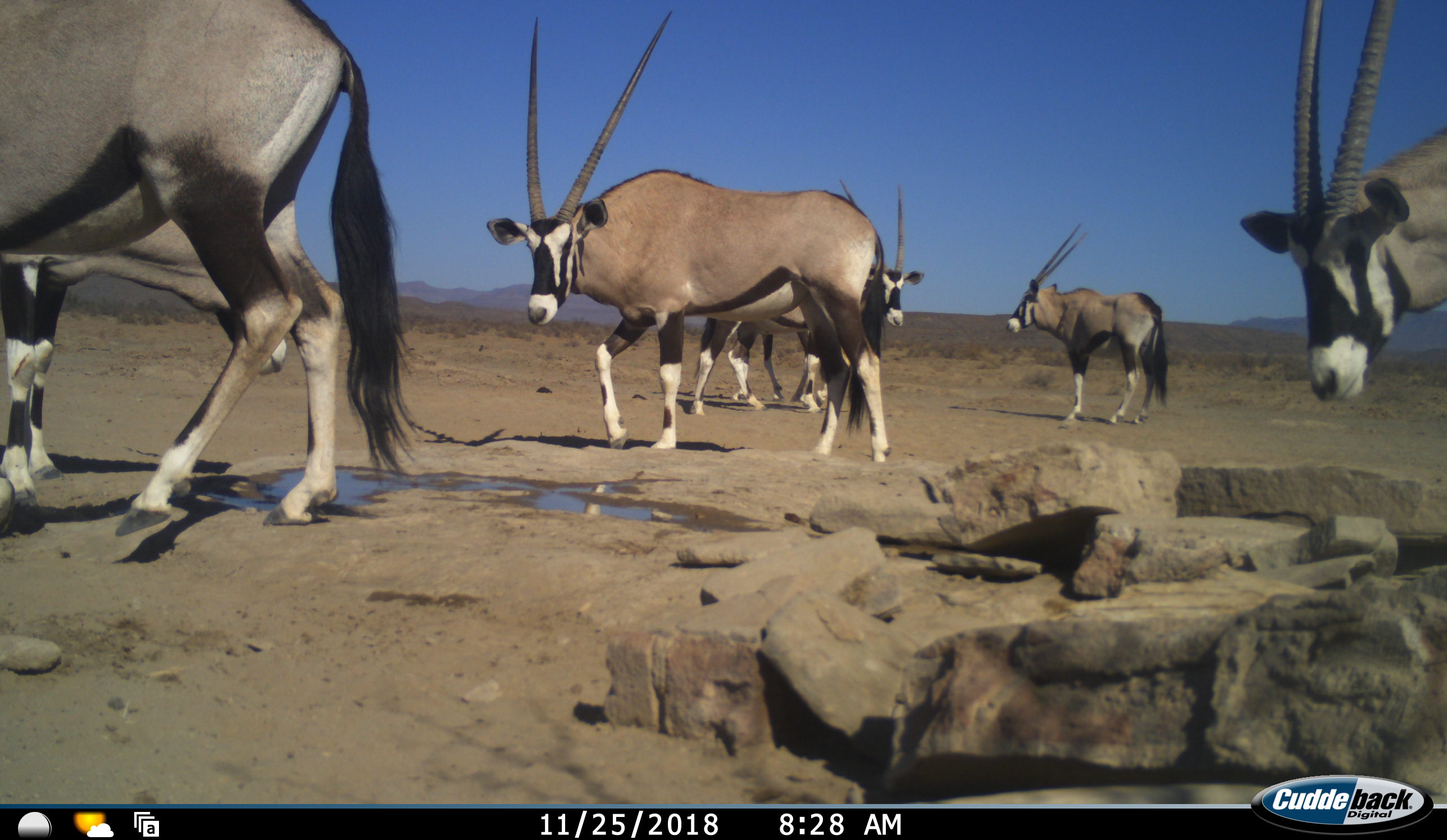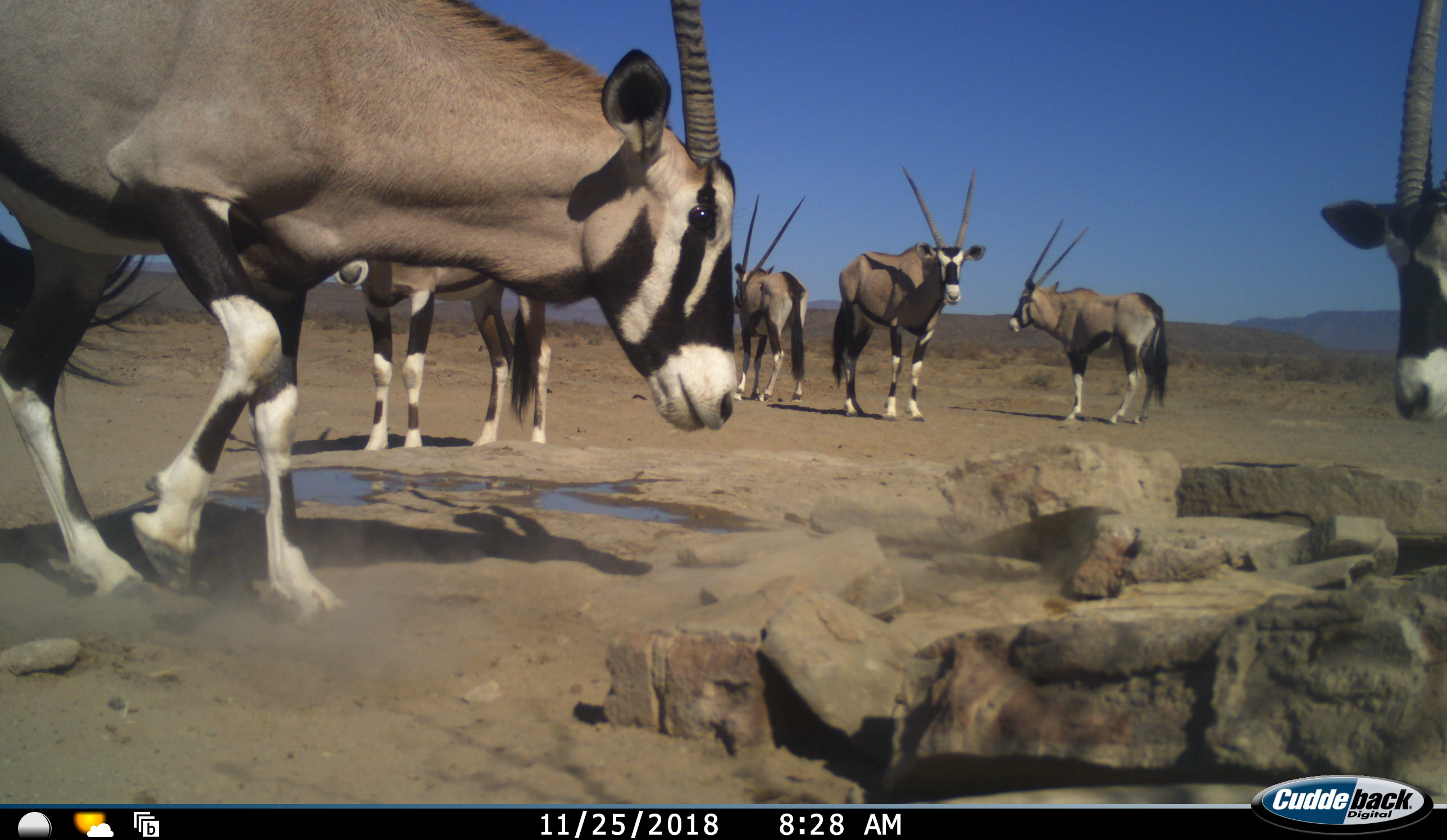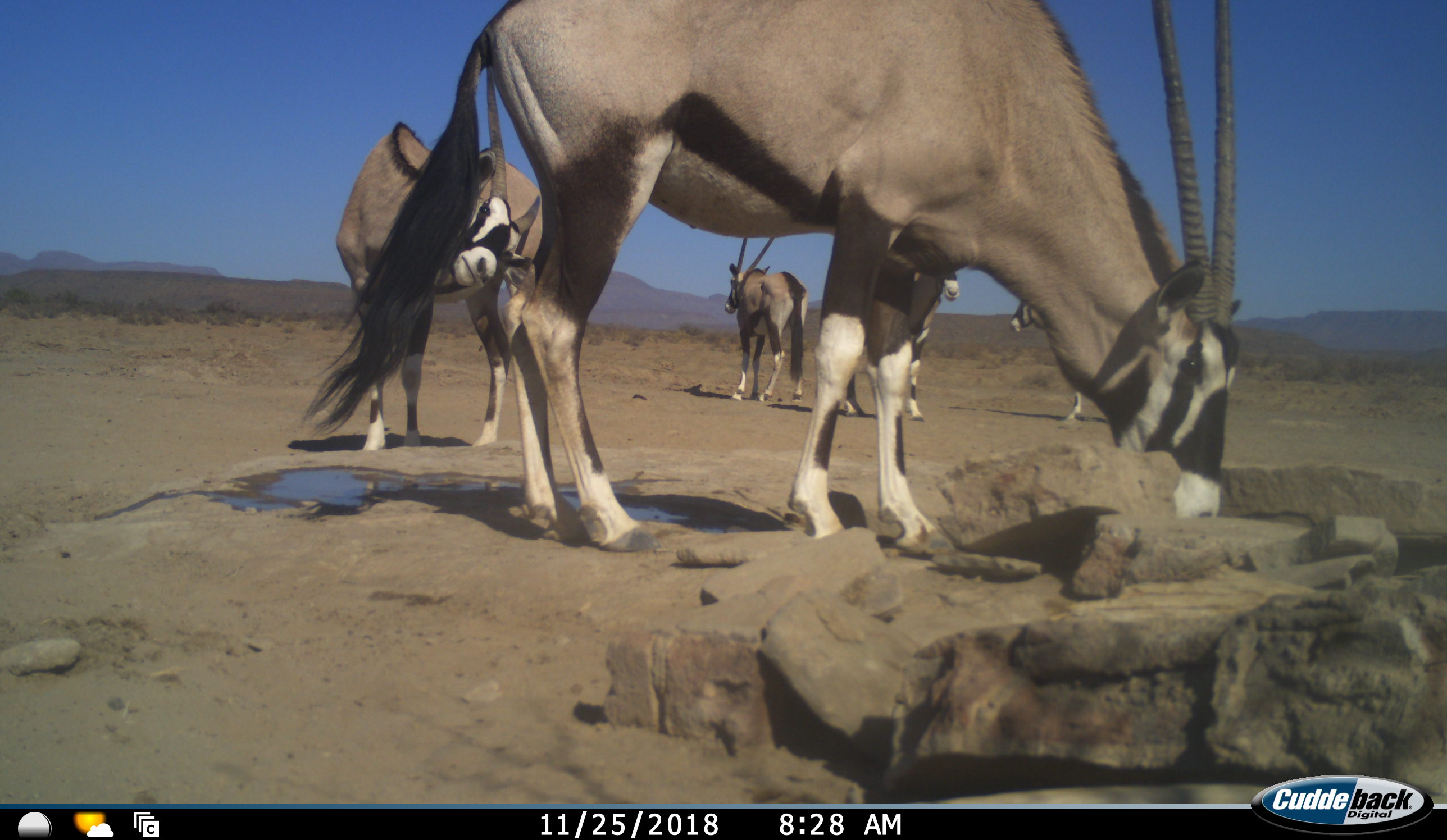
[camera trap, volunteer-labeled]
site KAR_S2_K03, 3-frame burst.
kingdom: Animalia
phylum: Chordata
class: Mammalia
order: Artiodactyla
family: Bovidae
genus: Oryx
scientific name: Oryx gazella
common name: gemsbok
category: oryx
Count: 7.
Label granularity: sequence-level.